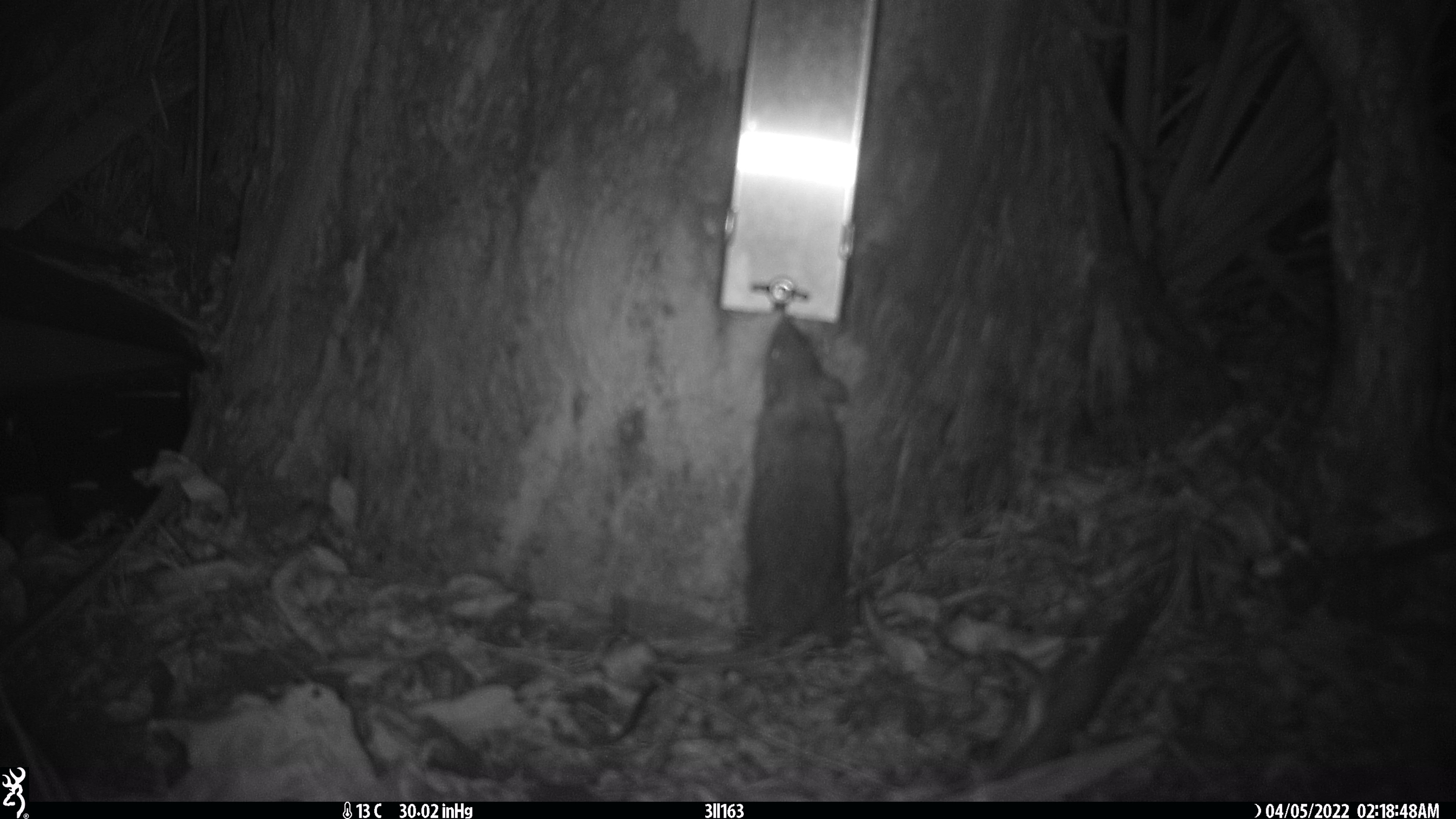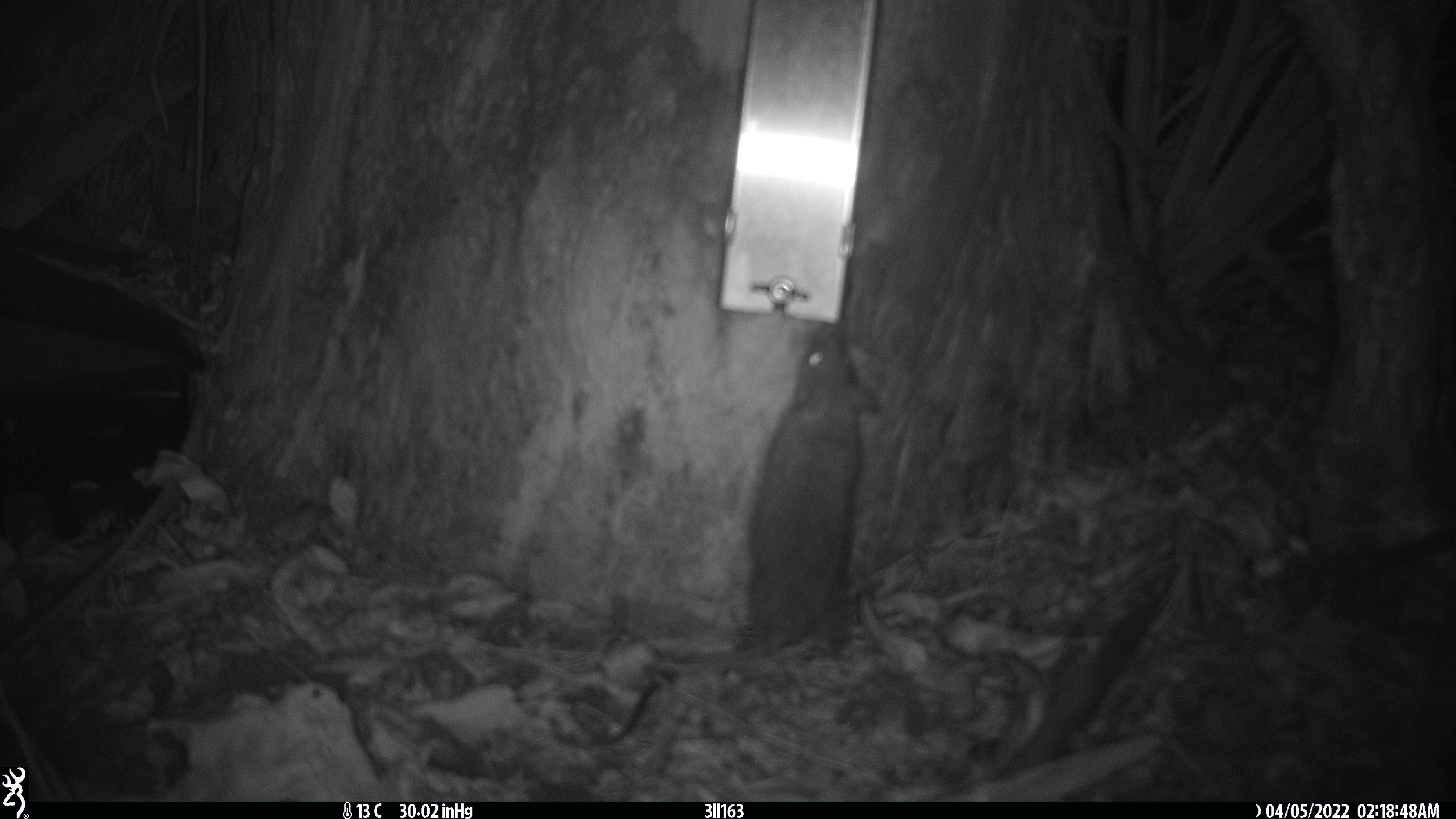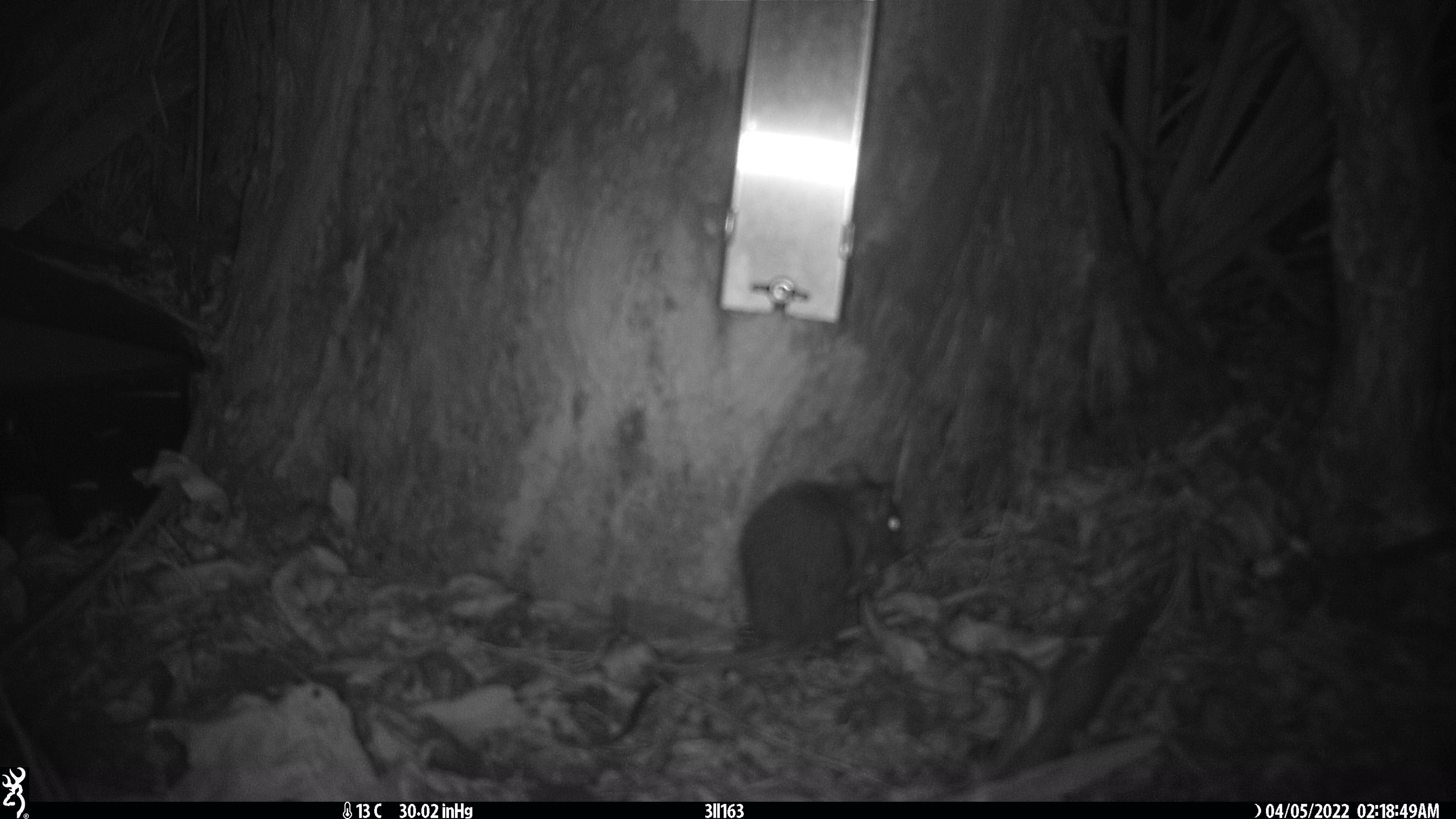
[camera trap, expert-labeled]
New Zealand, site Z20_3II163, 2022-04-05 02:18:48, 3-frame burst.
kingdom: Animalia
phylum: Chordata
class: Mammalia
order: Rodentia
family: Muridae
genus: Rattus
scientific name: Rattus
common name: rat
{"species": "rat (Rattus)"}